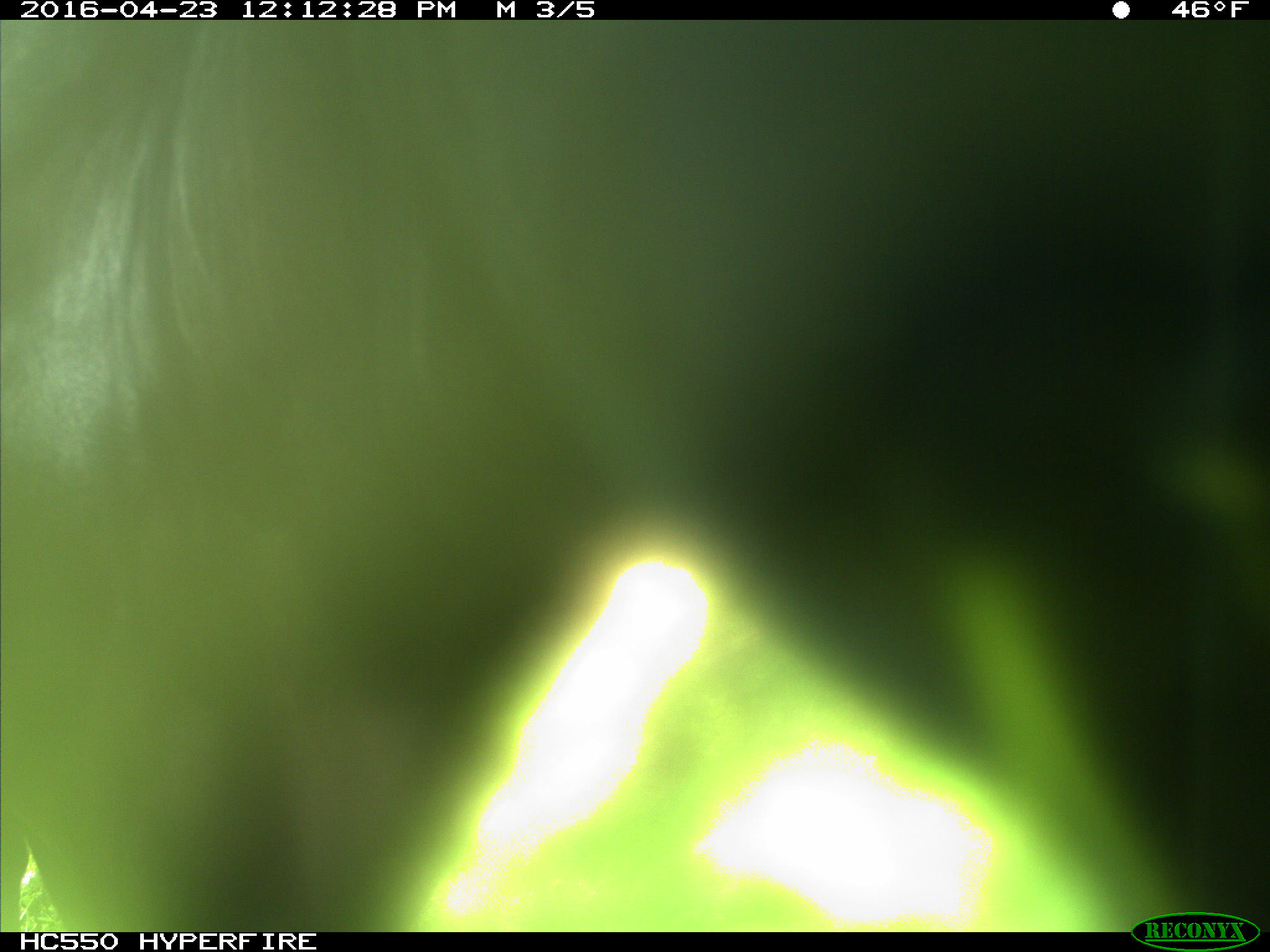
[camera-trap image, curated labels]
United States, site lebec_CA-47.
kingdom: Animalia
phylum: Chordata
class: Mammalia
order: Artiodactyla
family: Bovidae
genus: Bos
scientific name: Bos taurus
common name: domestic cow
Bos taurus (domestic cow).